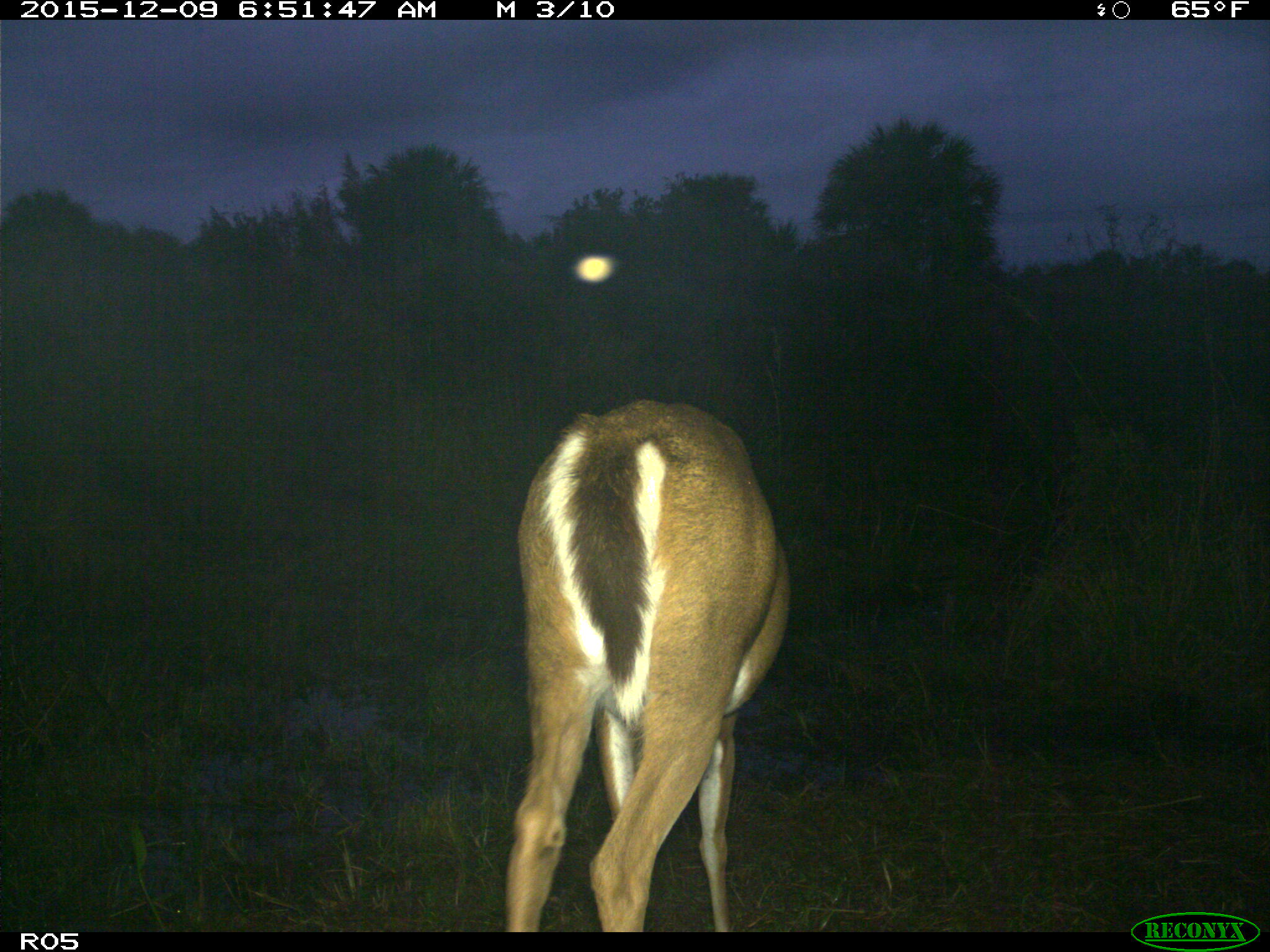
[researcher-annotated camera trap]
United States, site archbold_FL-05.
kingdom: Animalia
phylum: Chordata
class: Mammalia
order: Artiodactyla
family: Cervidae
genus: Odocoileus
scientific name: Odocoileus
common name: deer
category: unidentified deer